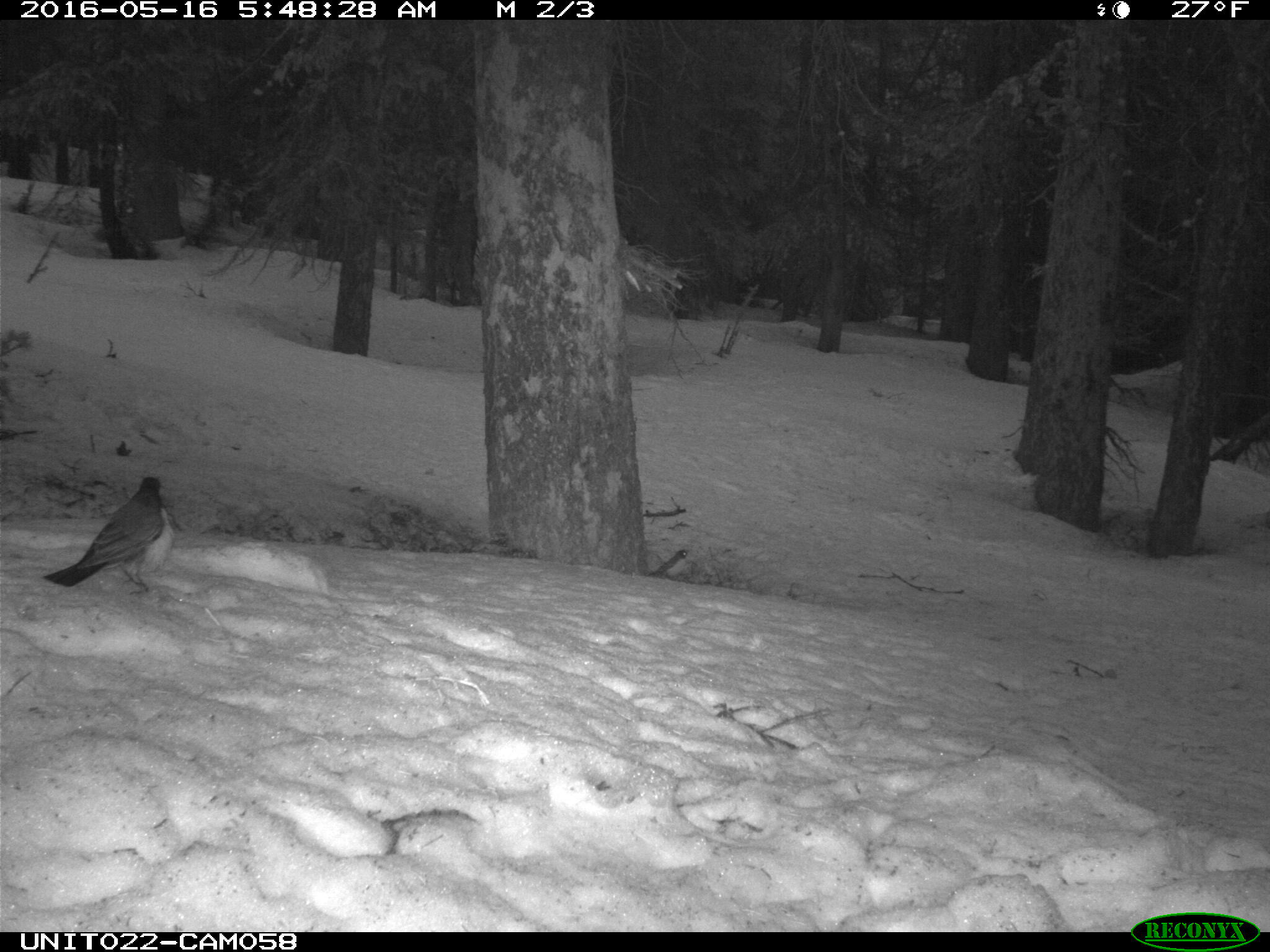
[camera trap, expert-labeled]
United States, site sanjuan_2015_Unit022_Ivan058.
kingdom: Animalia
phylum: Chordata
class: Aves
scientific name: Aves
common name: birds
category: unidentified bird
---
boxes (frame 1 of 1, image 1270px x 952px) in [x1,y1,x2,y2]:
animal: [43,477,175,594]